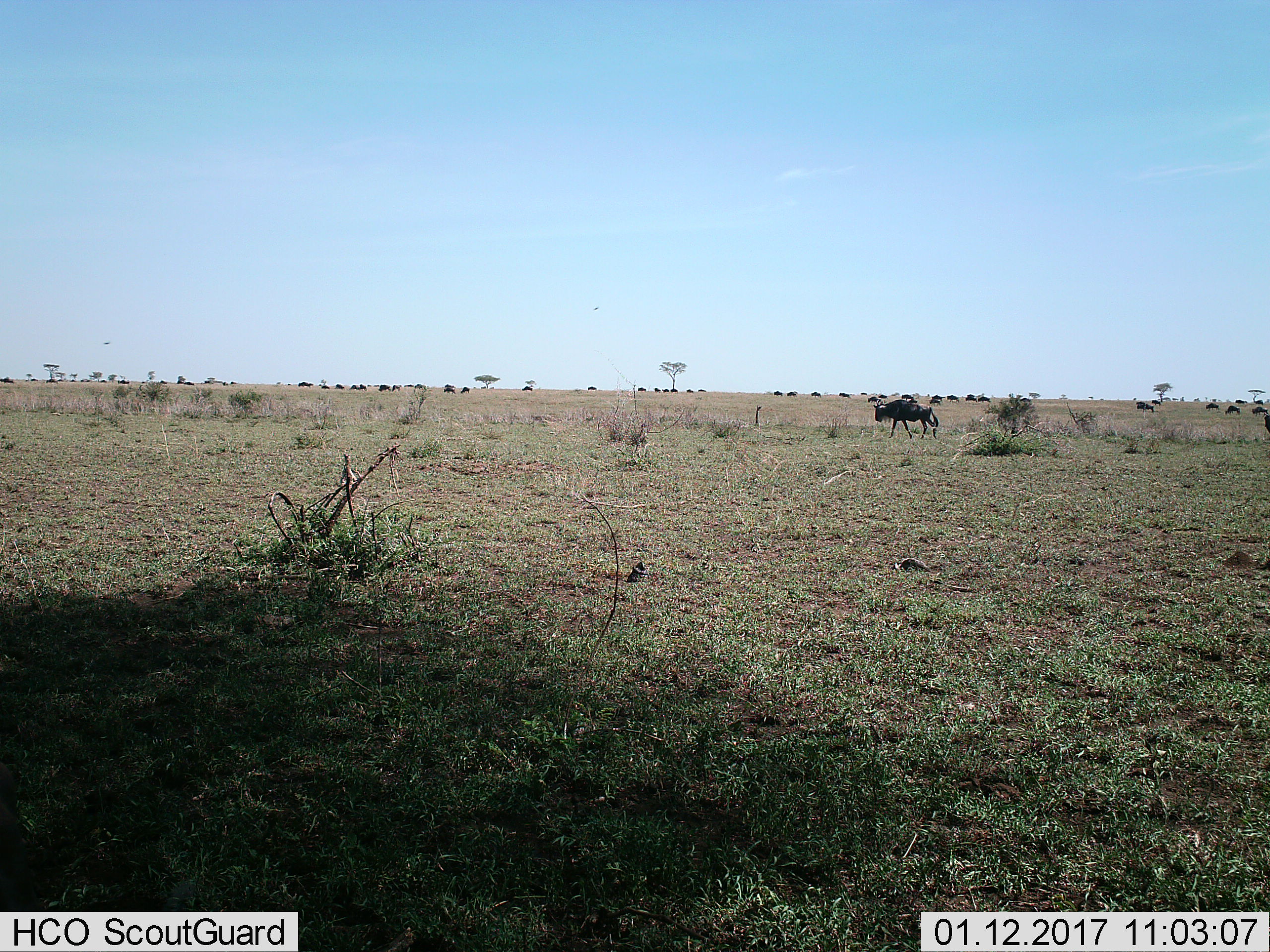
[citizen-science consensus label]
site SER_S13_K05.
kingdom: Animalia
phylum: Chordata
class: Mammalia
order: Artiodactyla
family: Bovidae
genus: Connochaetes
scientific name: Connochaetes taurinus taurinus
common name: blue wildebeest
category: wildebeestblue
Wildebeestblue (blue wildebeest) (Connochaetes taurinus taurinus), count 11-50. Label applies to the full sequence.